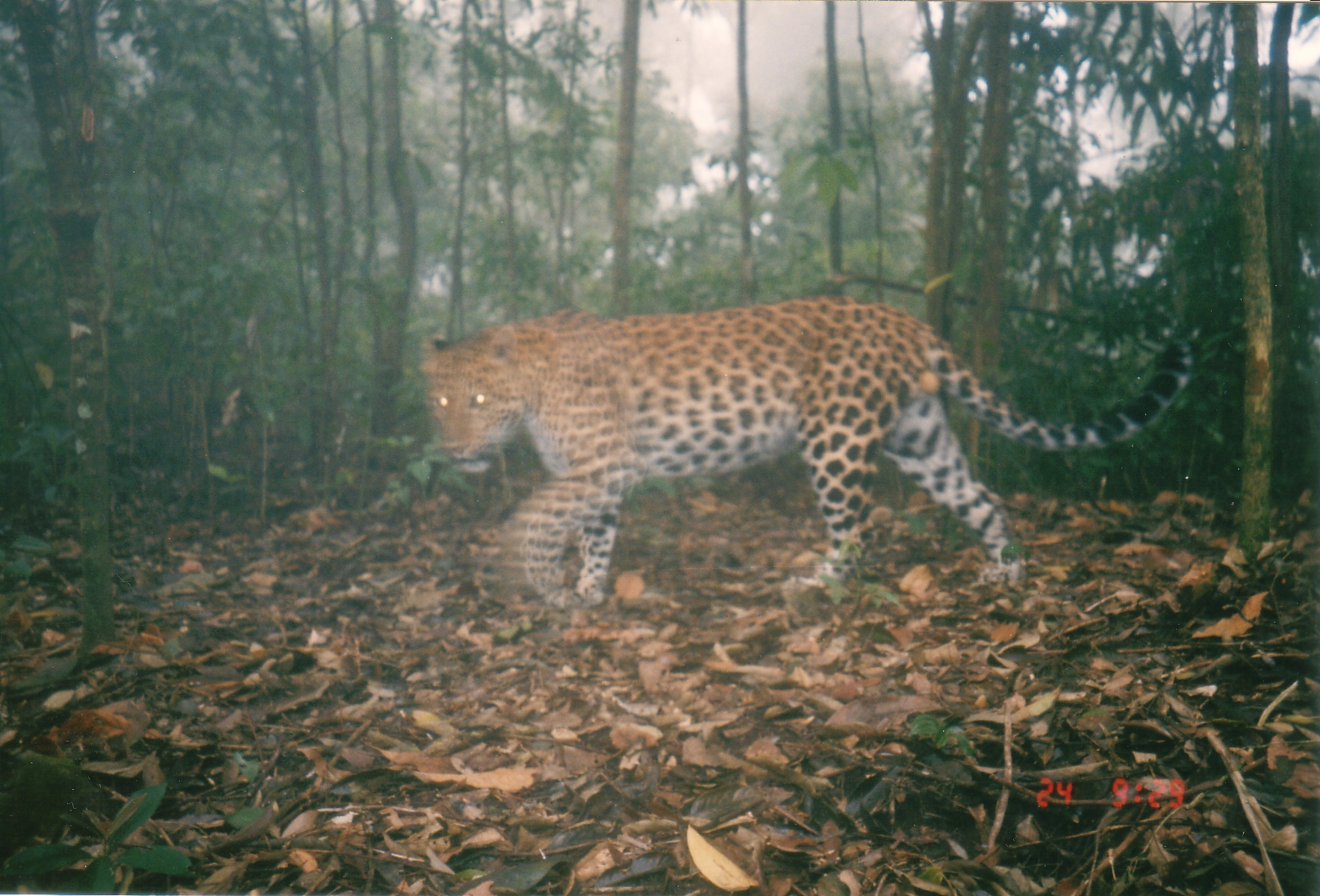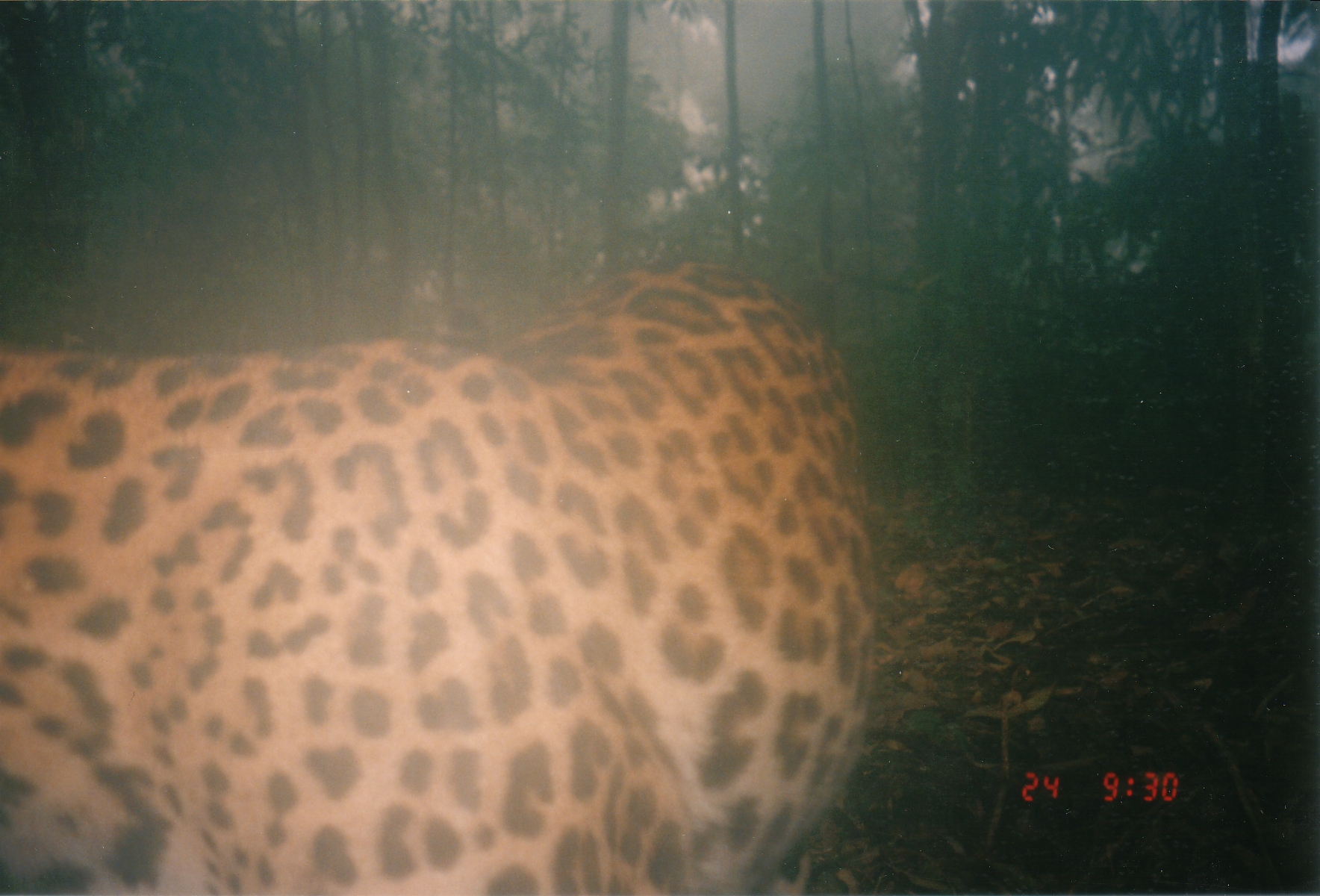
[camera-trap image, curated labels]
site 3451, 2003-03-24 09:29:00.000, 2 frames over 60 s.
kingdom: Animalia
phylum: Chordata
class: Mammalia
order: Carnivora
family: Felidae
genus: Panthera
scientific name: Panthera pardus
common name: leopard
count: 1